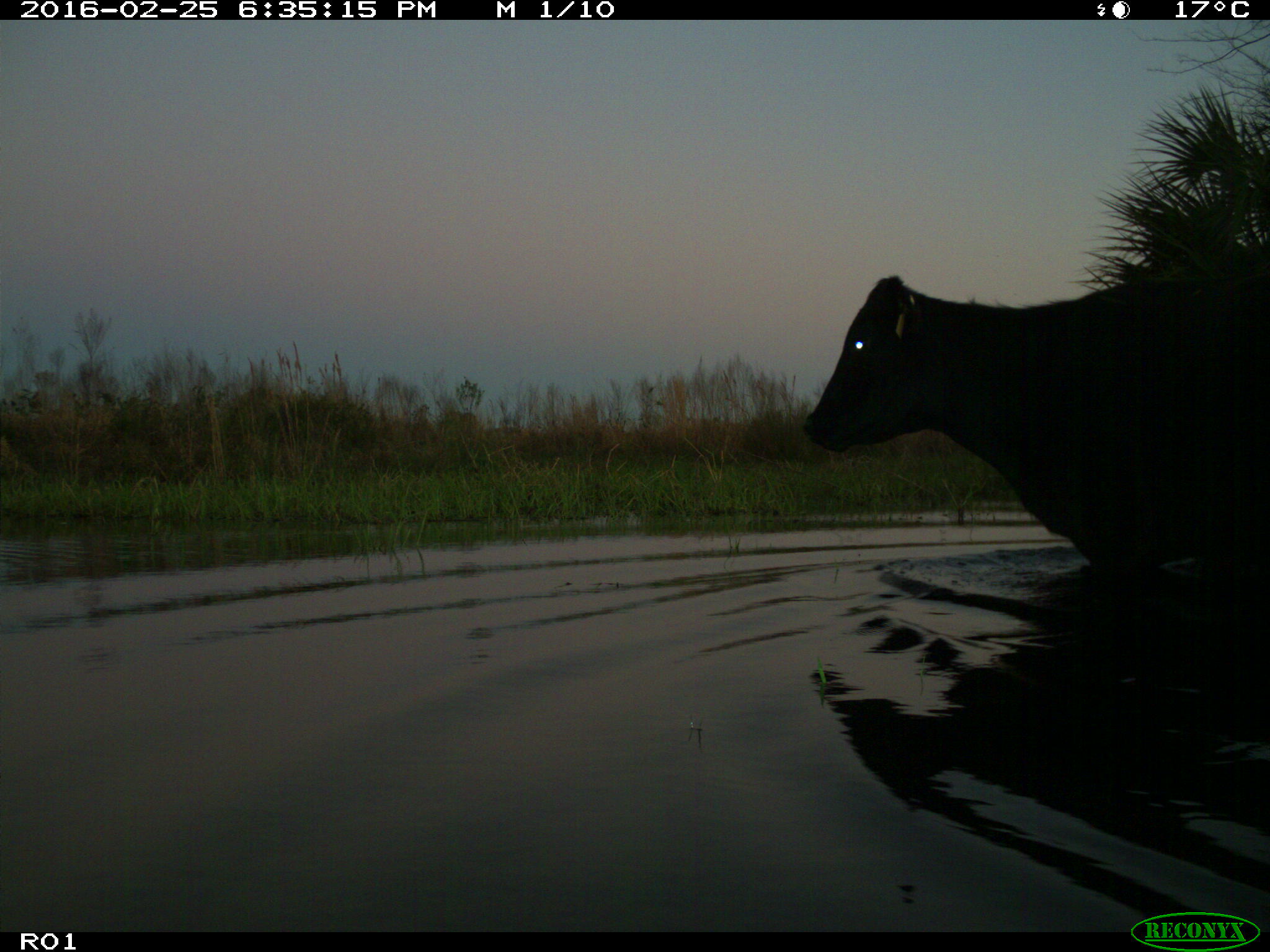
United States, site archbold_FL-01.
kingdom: Animalia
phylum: Chordata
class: Mammalia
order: Artiodactyla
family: Bovidae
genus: Bos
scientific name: Bos taurus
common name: domestic cow